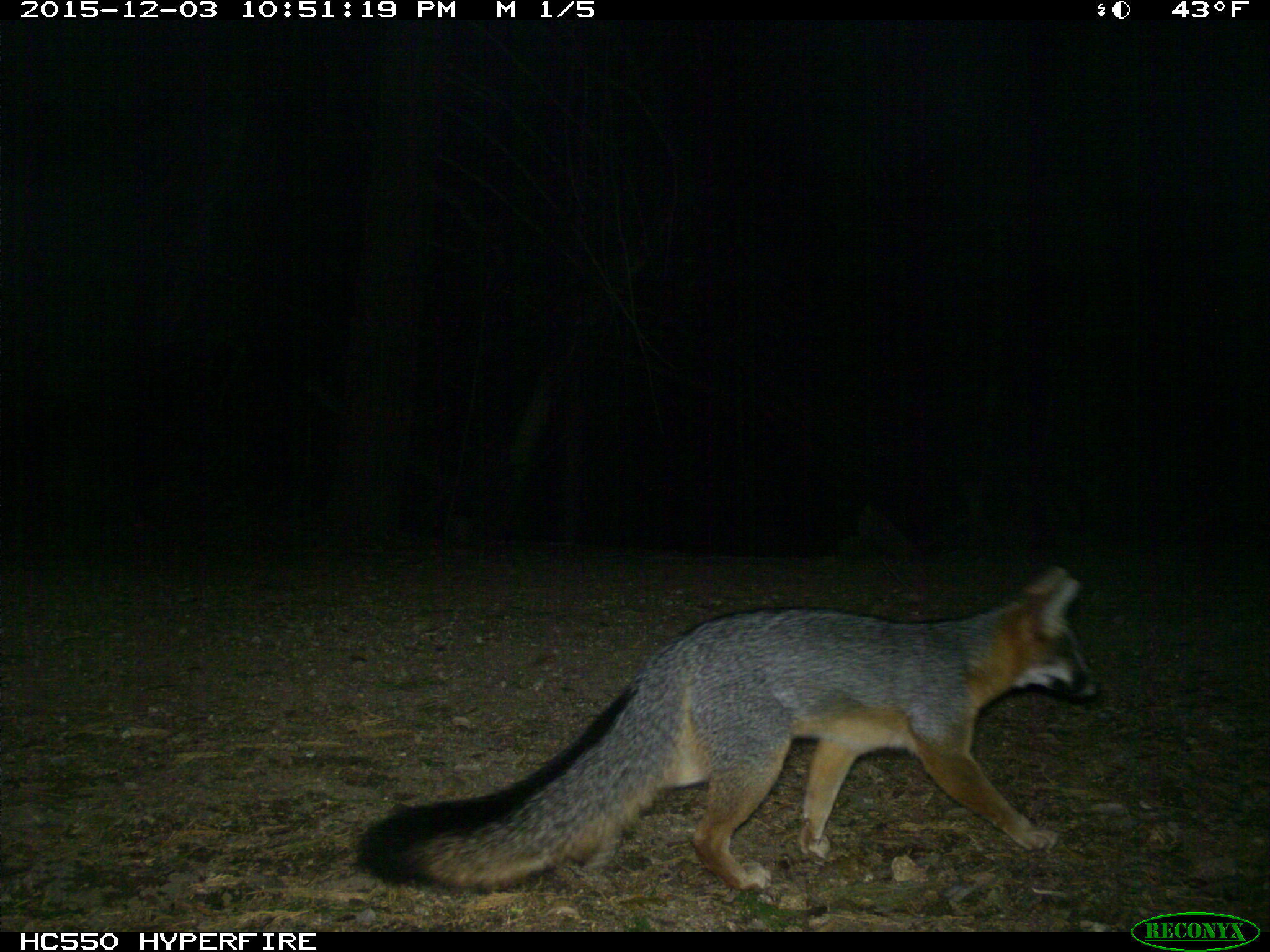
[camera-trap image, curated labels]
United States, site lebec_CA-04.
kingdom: Animalia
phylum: Chordata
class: Mammalia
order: Carnivora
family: Canidae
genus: Urocyon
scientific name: Urocyon cinereoargenteus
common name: gray fox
Urocyon cinereoargenteus (gray fox).